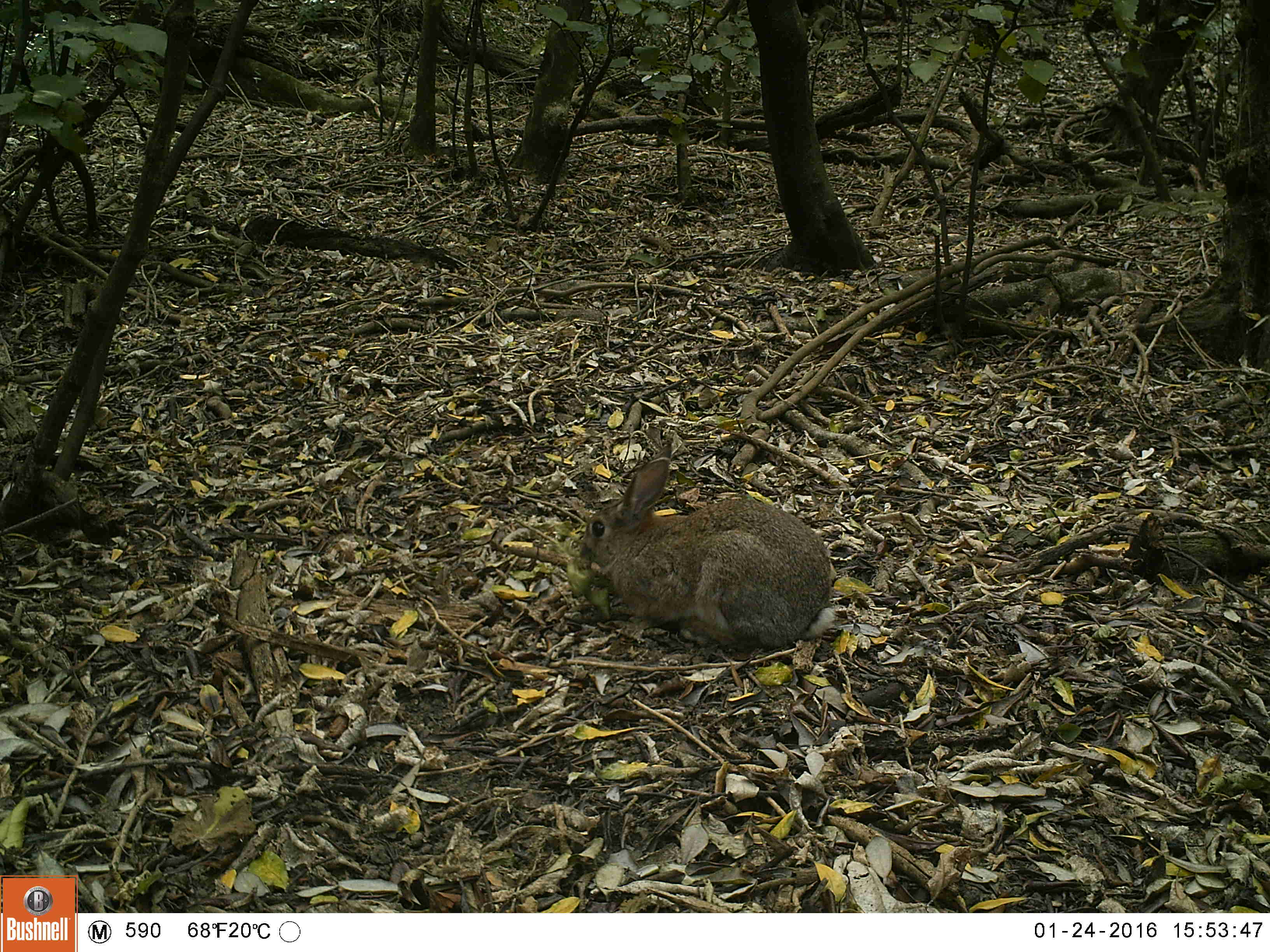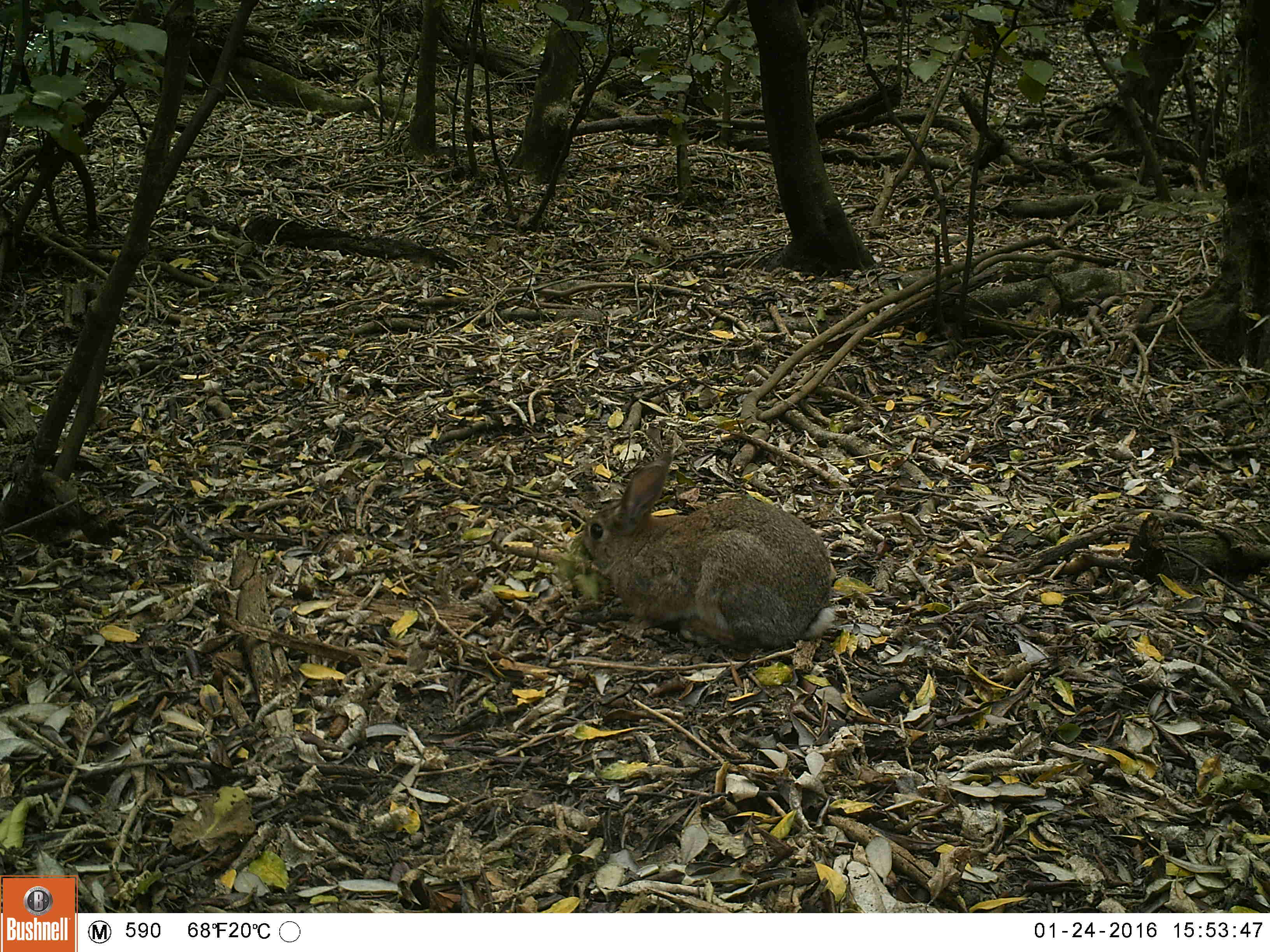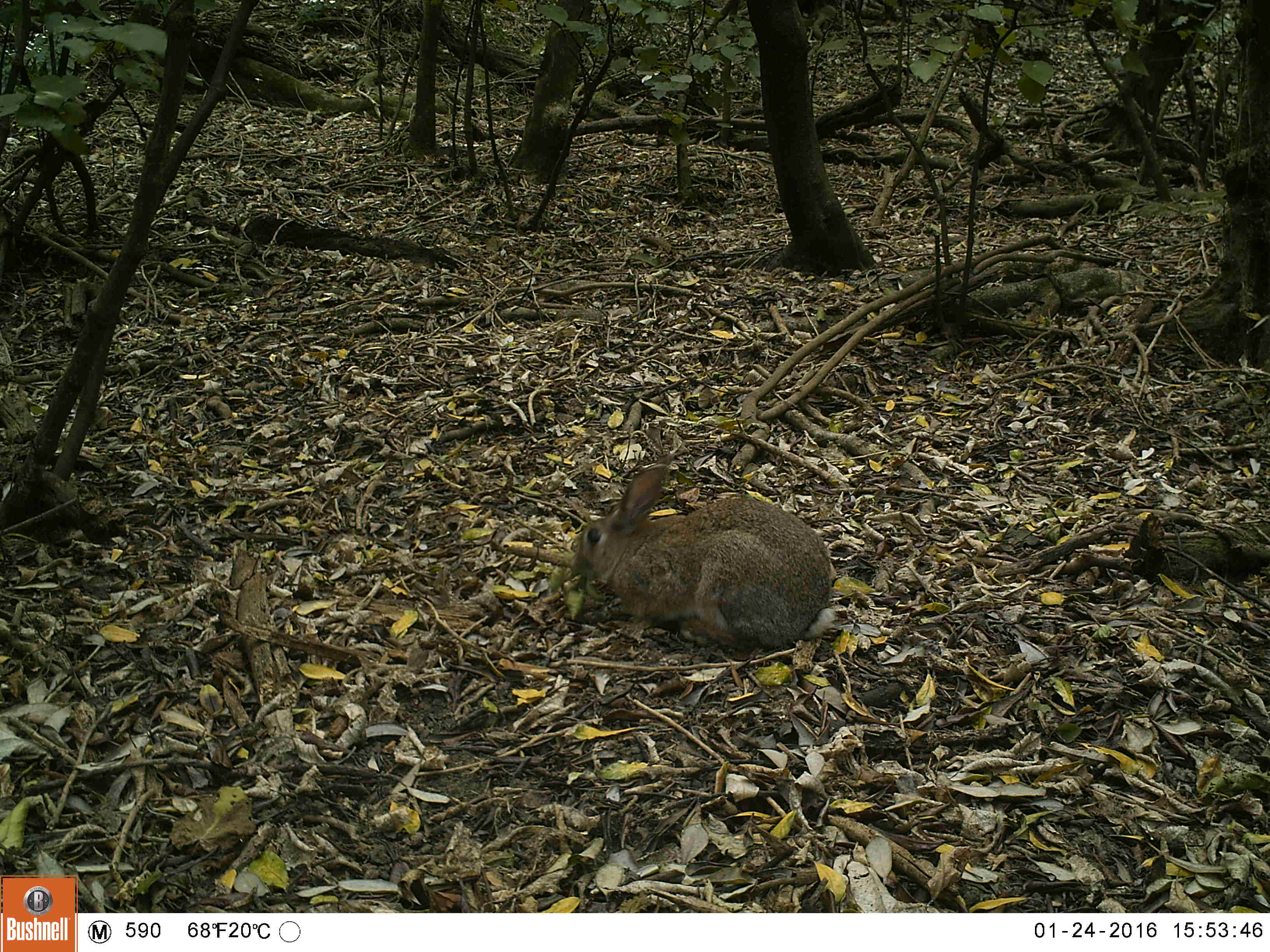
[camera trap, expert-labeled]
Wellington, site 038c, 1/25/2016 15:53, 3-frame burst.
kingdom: Animalia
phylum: Chordata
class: Mammalia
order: Lagomorpha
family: Leporidae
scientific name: Leporidae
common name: rabbit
Rabbit (Leporidae).